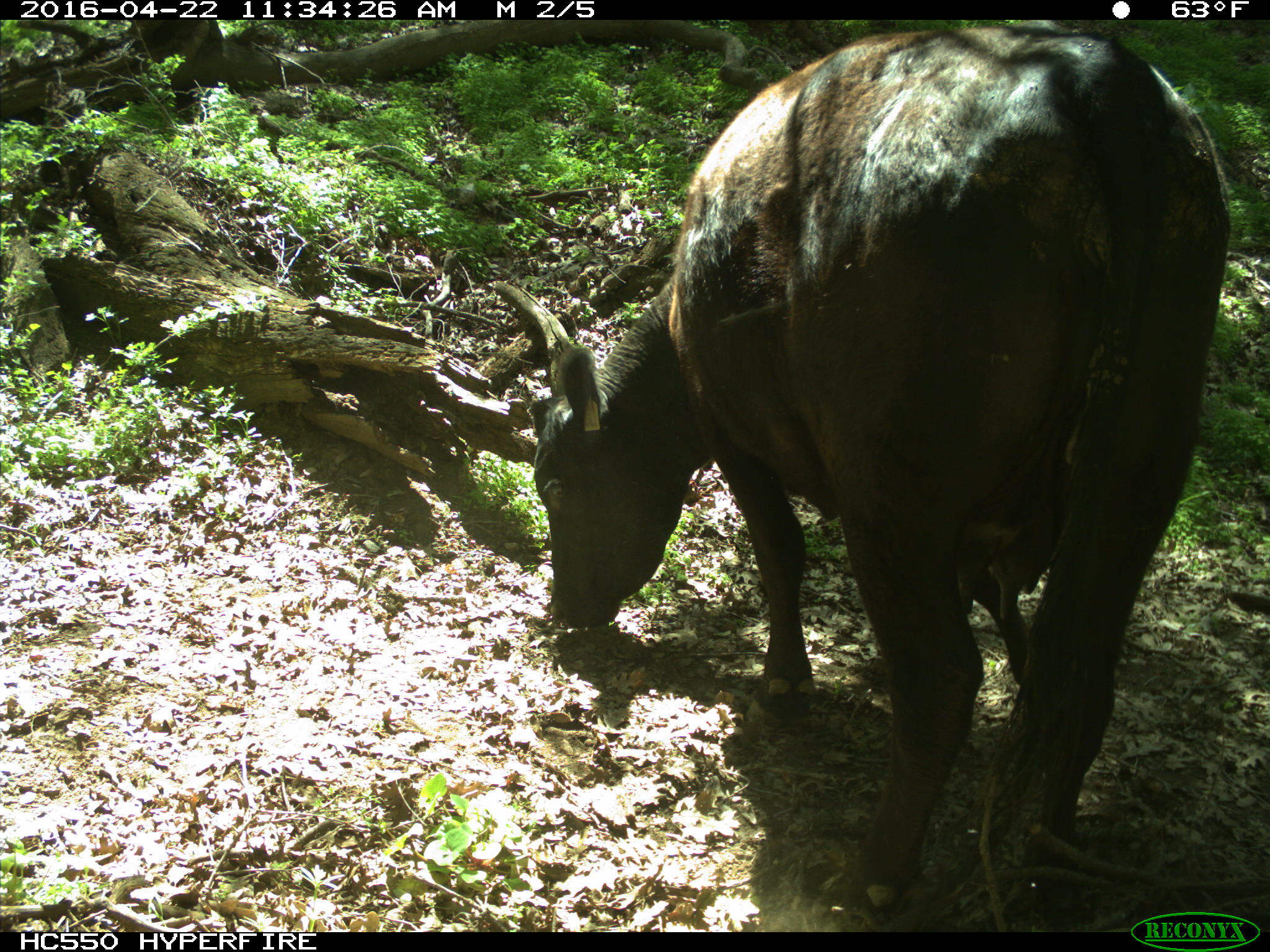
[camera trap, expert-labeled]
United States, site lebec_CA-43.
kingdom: Animalia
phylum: Chordata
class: Mammalia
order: Artiodactyla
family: Bovidae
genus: Bos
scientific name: Bos taurus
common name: domestic cow